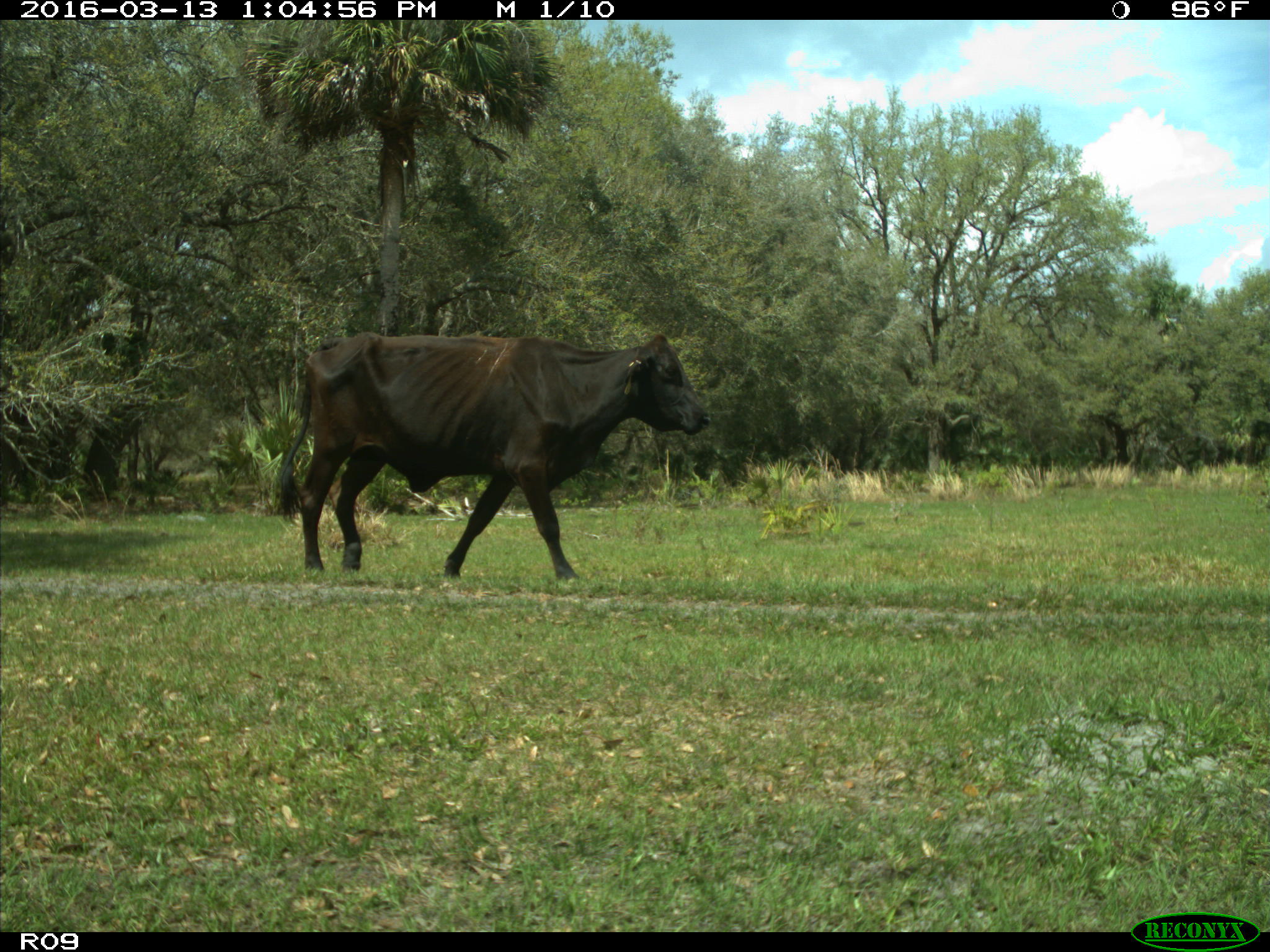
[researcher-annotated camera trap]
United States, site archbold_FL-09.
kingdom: Animalia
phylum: Chordata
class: Mammalia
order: Artiodactyla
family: Bovidae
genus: Bos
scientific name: Bos taurus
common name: domestic cow